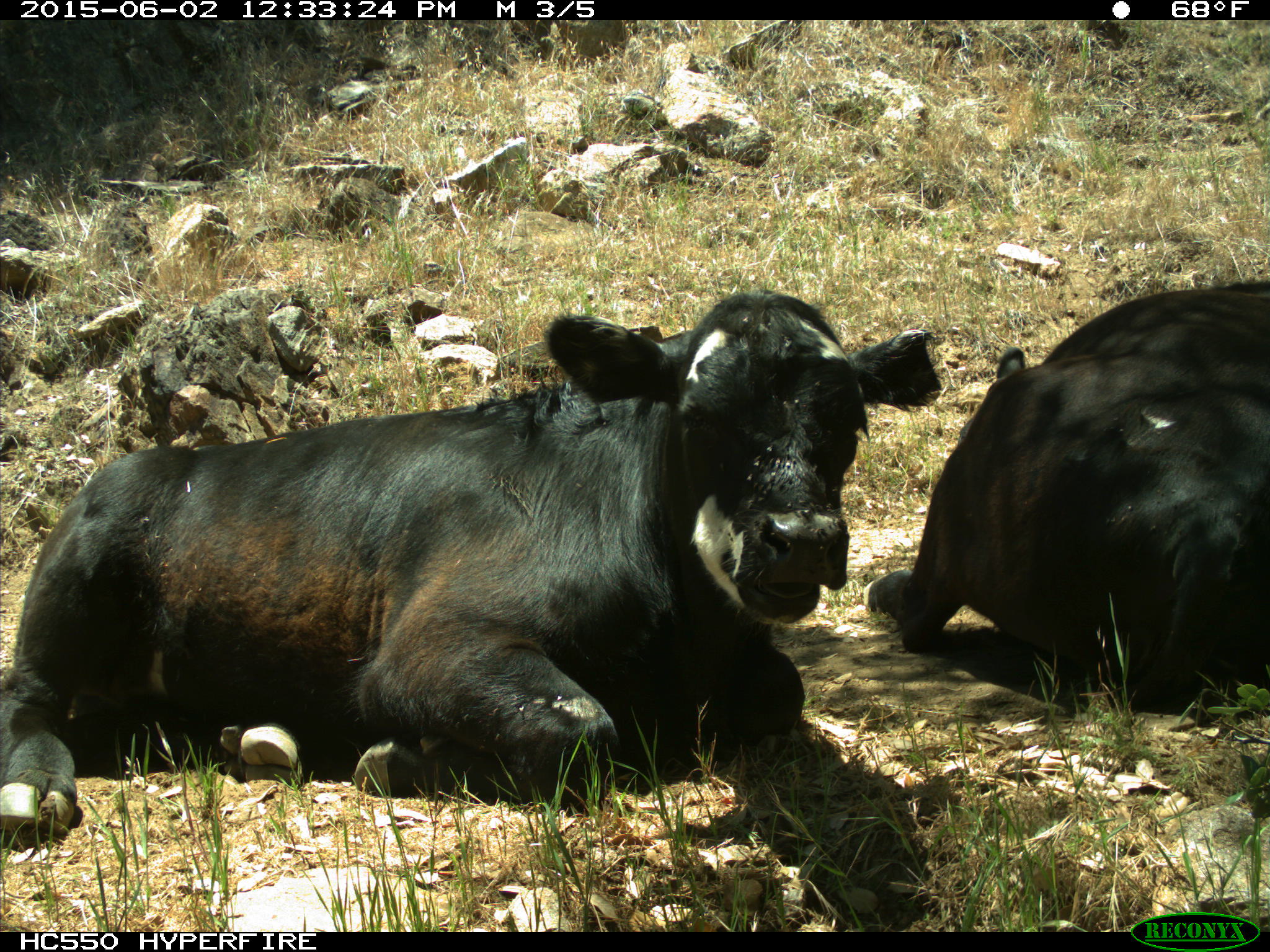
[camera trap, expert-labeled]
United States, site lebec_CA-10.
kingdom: Animalia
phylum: Chordata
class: Mammalia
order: Artiodactyla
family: Bovidae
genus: Bos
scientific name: Bos taurus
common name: domestic cow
Bos taurus (domestic cow).